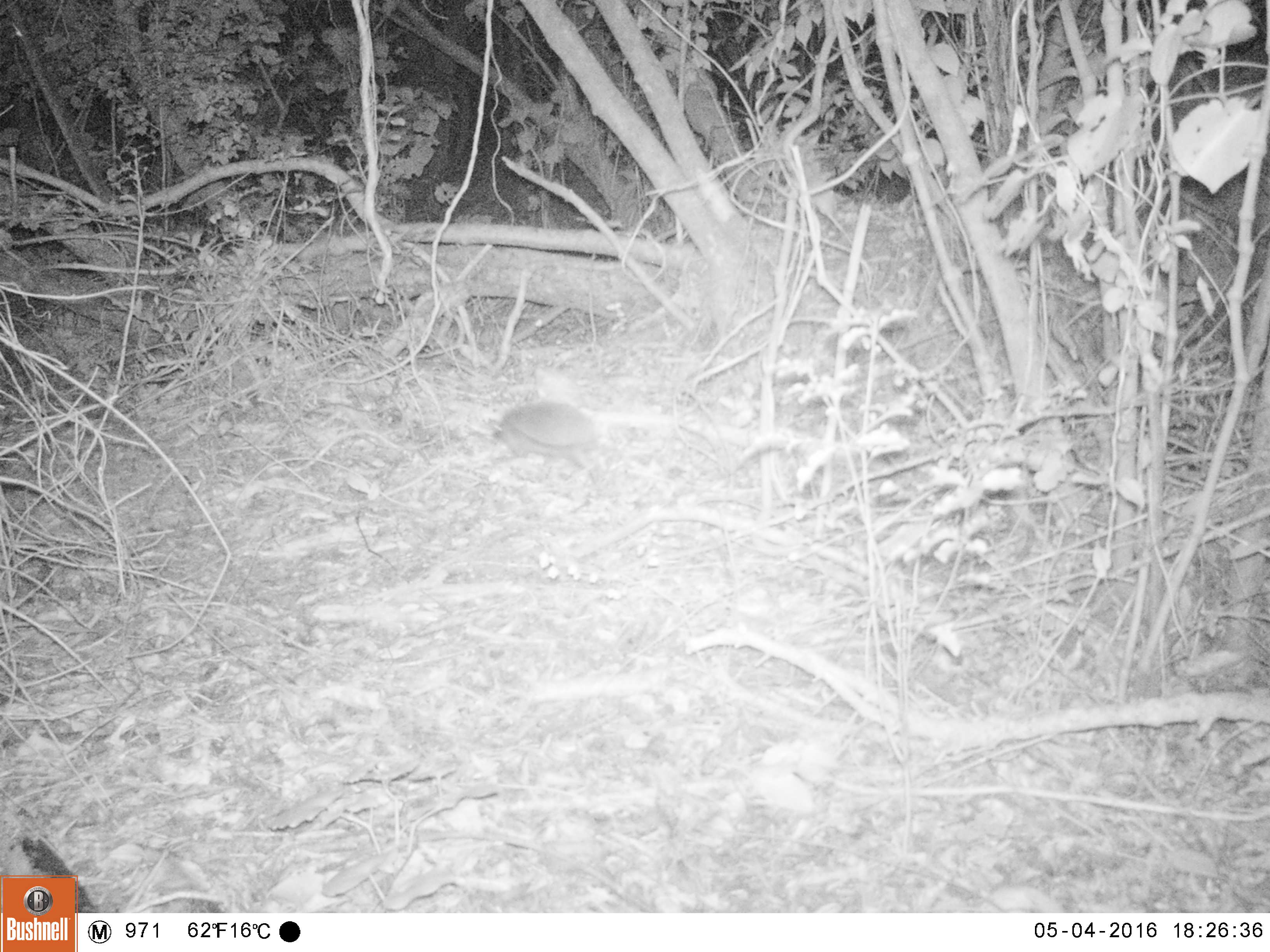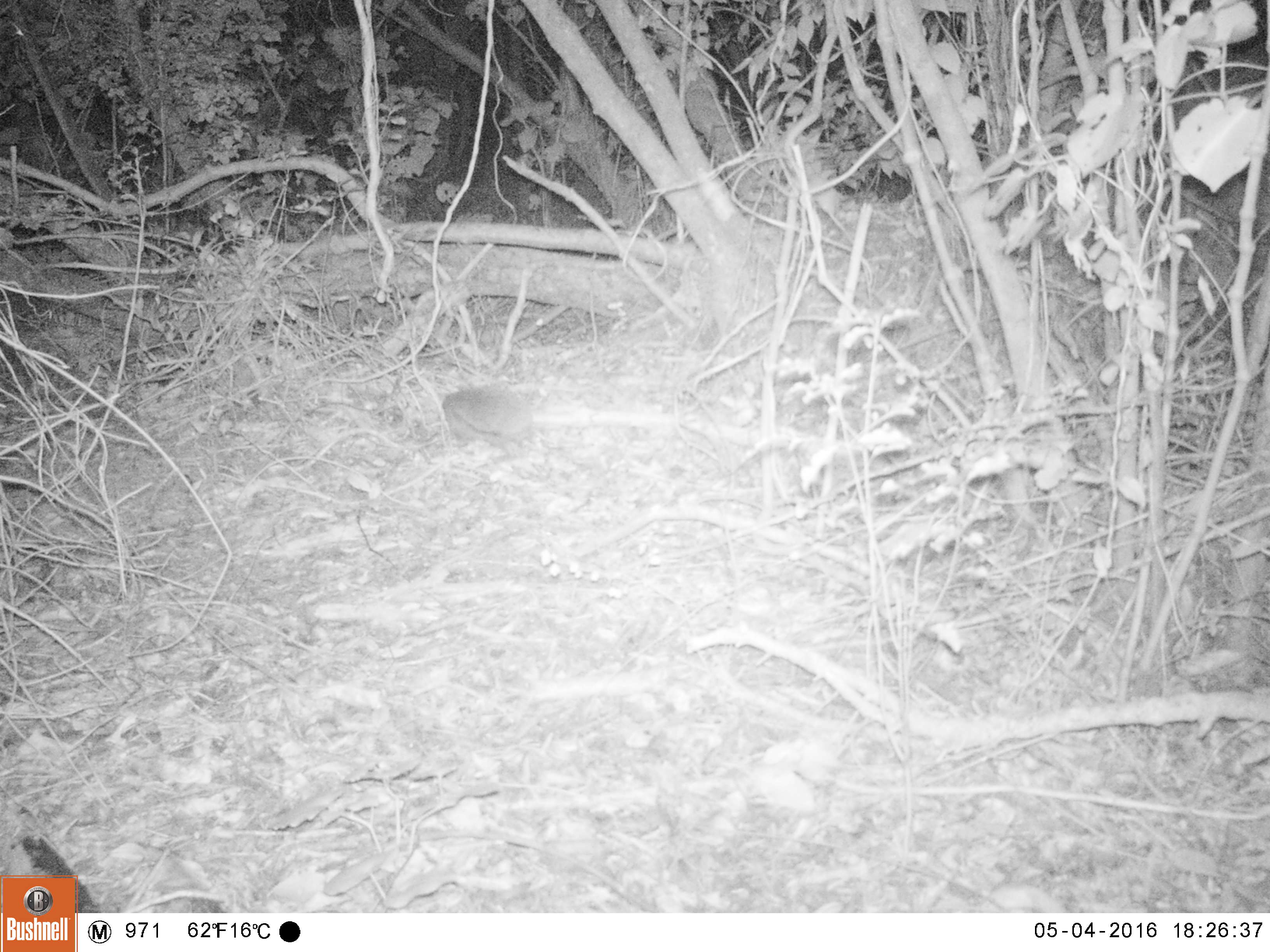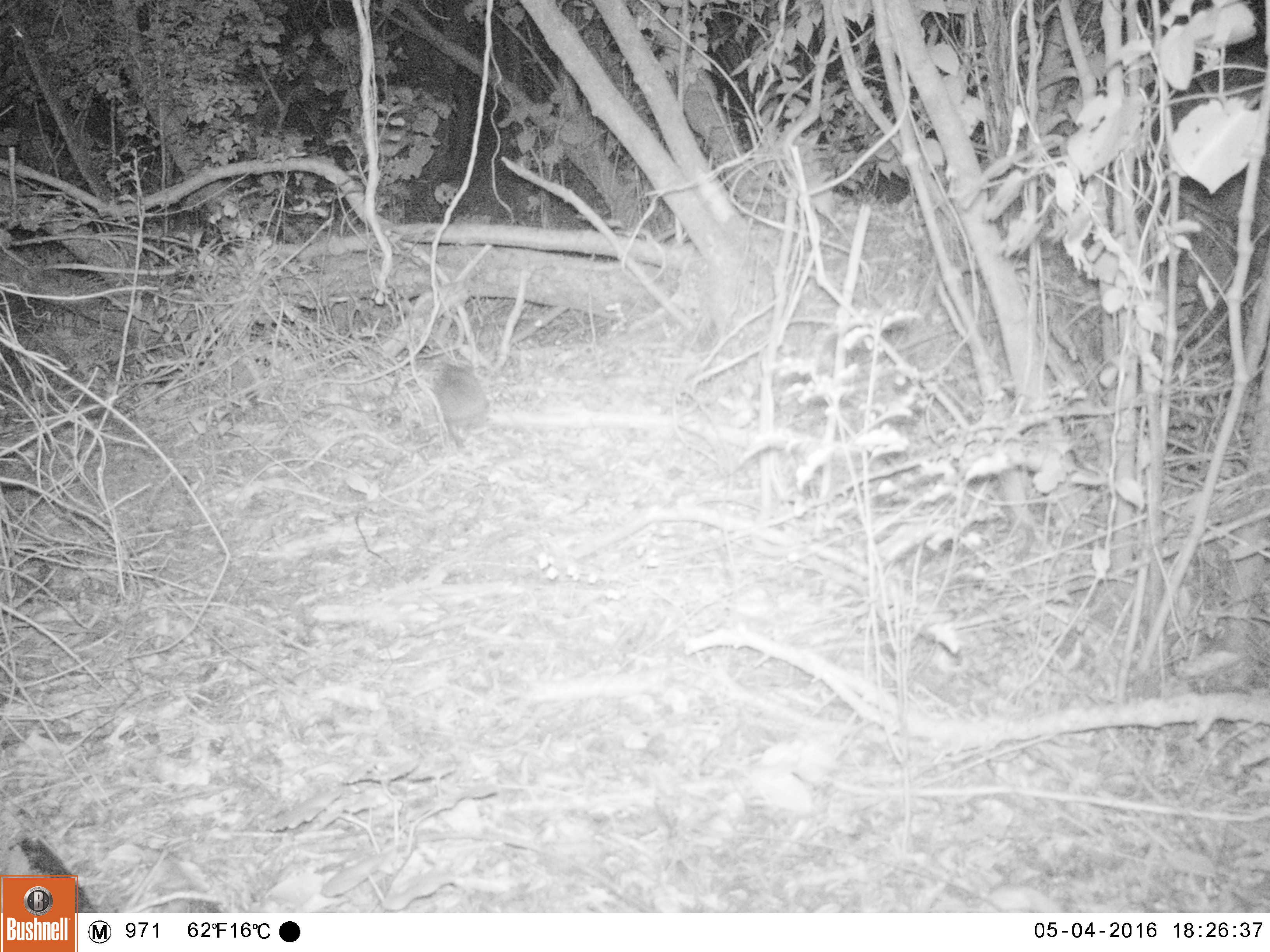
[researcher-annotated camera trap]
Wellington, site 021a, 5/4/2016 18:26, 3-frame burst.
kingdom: Animalia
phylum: Chordata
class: Mammalia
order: Eulipotyphla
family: Erinaceidae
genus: Erinaceus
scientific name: Erinaceus europaeus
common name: hedgehog